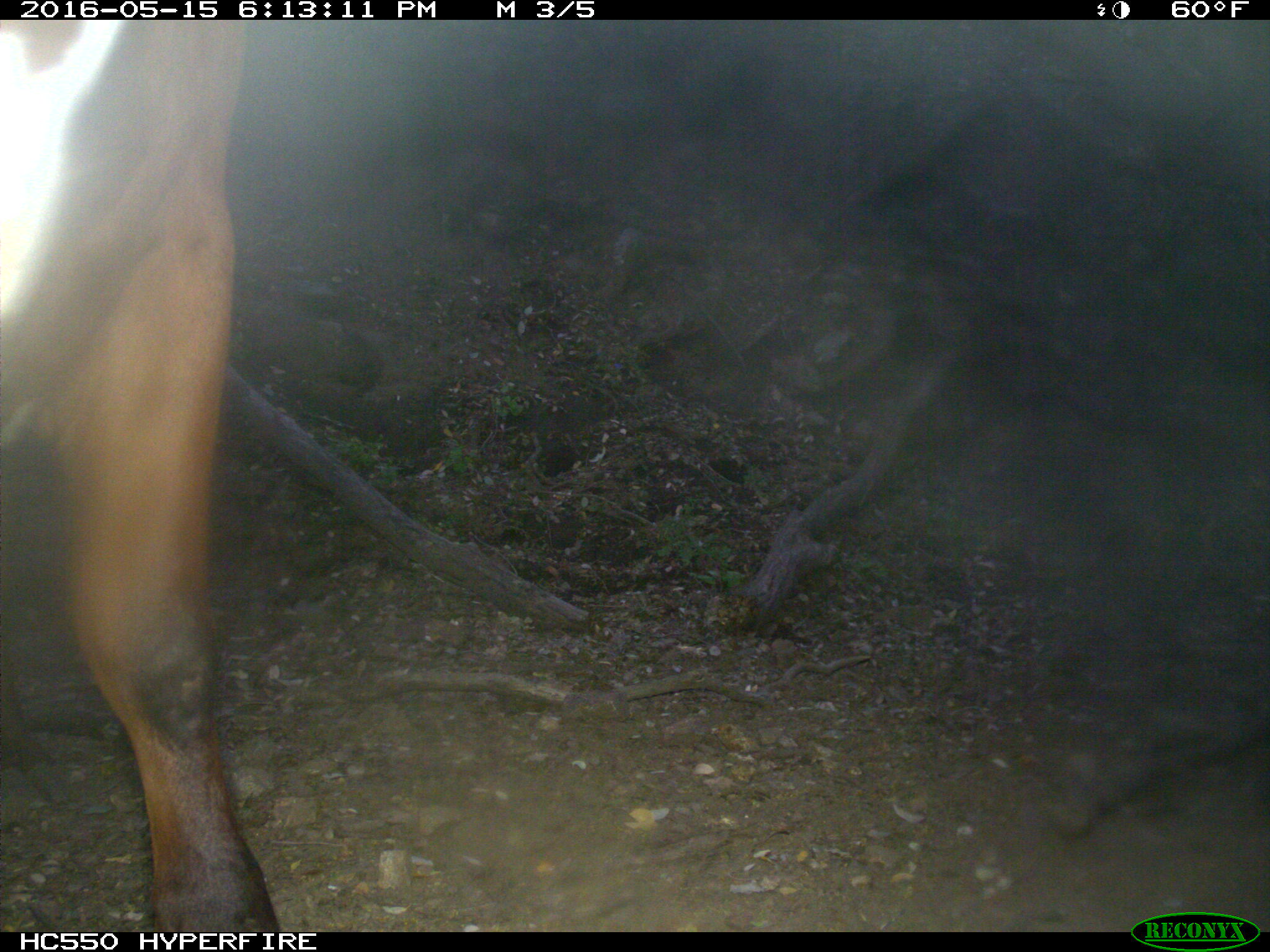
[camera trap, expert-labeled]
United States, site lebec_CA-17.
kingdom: Animalia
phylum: Chordata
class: Mammalia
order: Artiodactyla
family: Bovidae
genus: Bos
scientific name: Bos taurus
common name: domestic cow